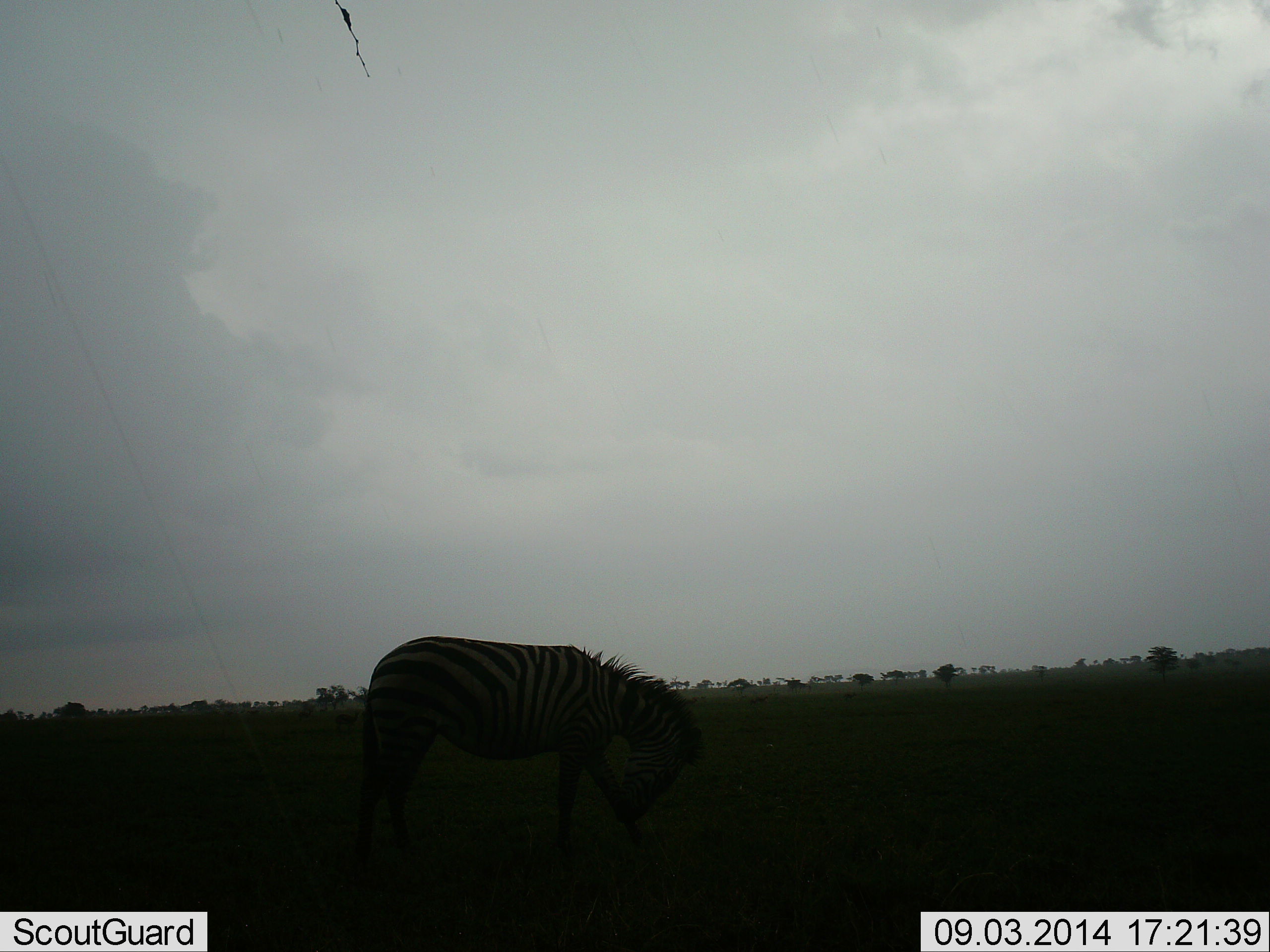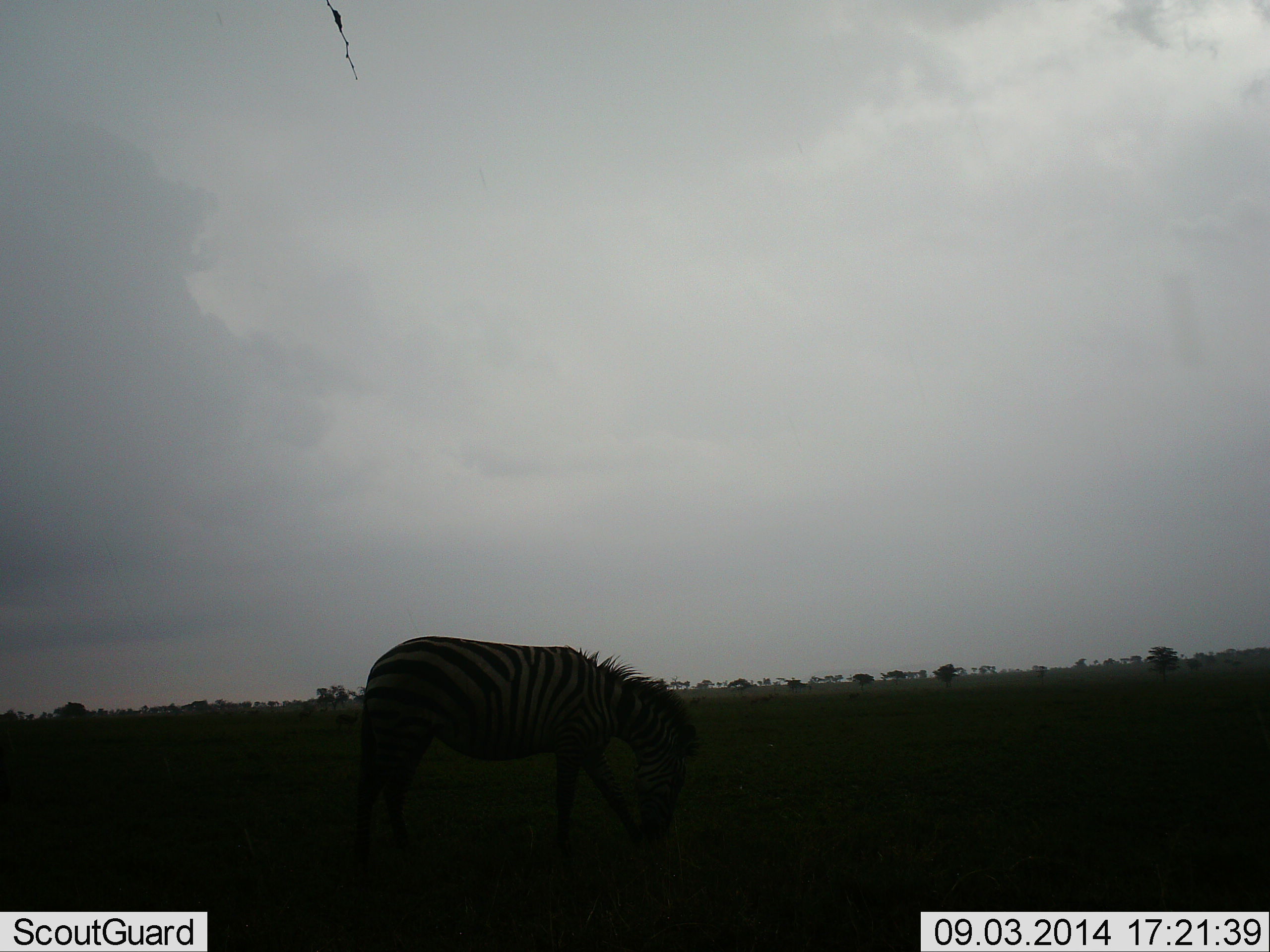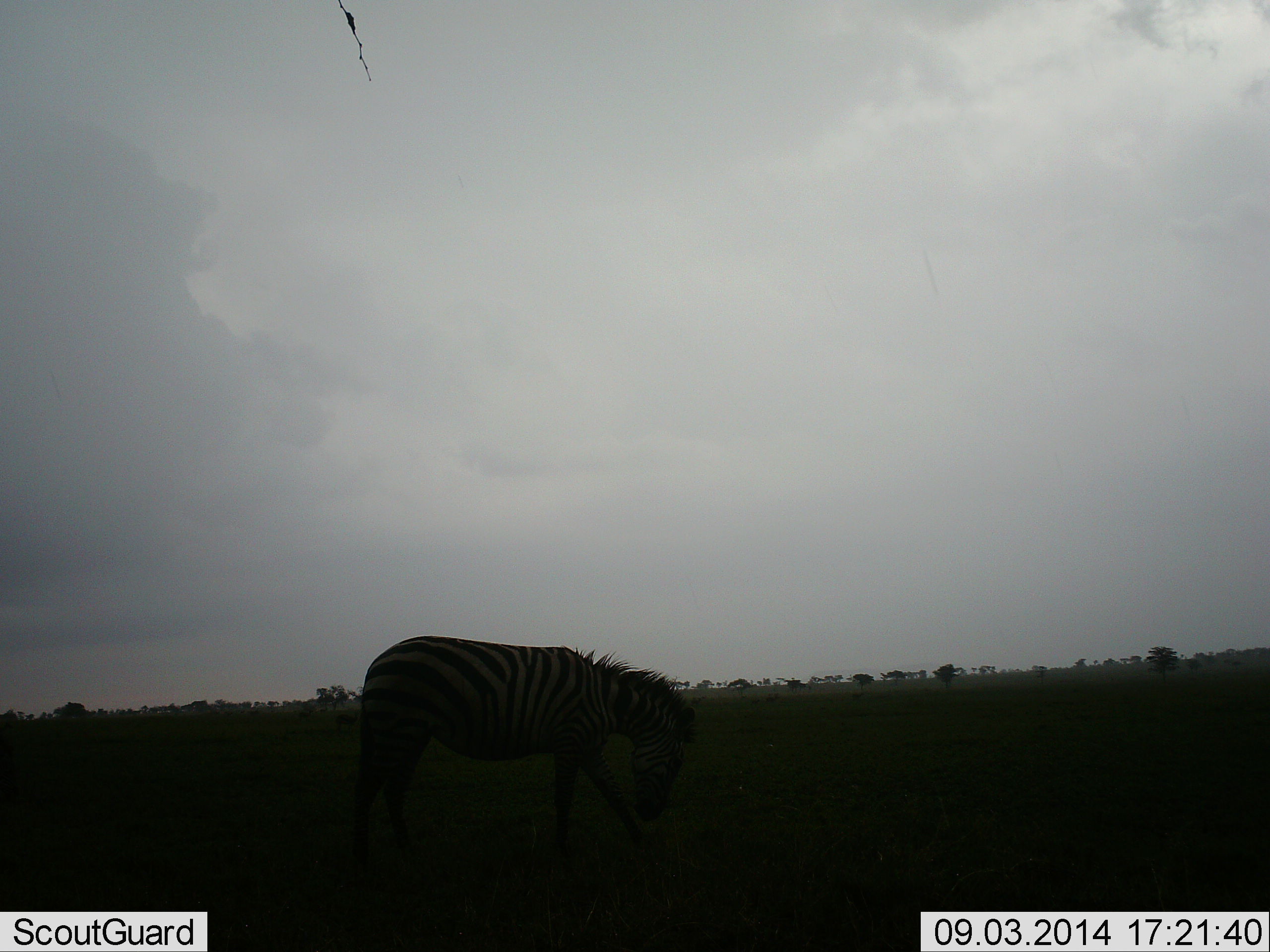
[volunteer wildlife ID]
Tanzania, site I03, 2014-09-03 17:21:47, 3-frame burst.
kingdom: Animalia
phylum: Chordata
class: Mammalia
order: Perissodactyla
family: Equidae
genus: Equus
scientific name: Equus quagga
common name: plains zebra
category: zebra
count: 1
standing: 50%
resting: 0%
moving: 0%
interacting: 0%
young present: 0%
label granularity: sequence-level